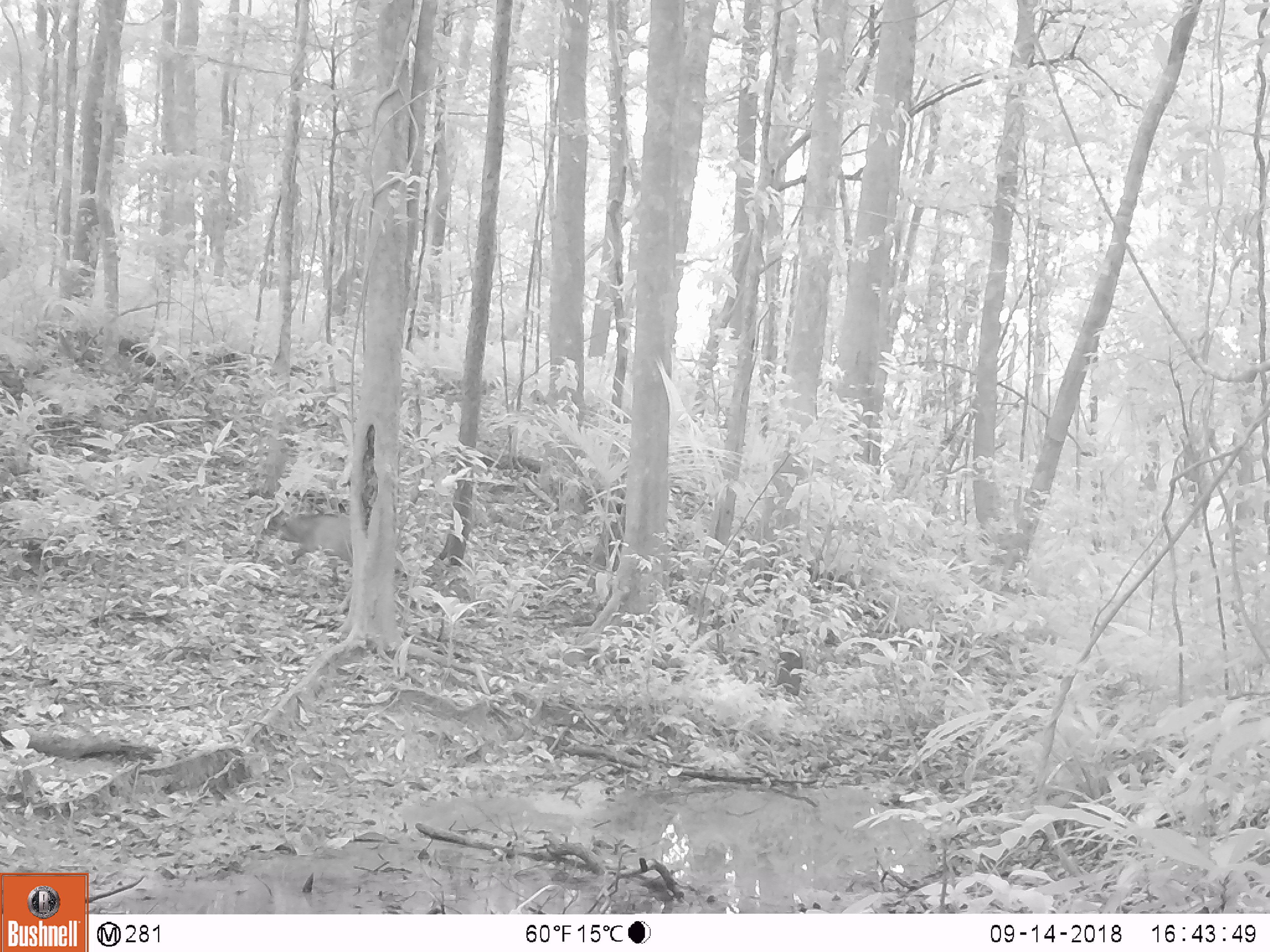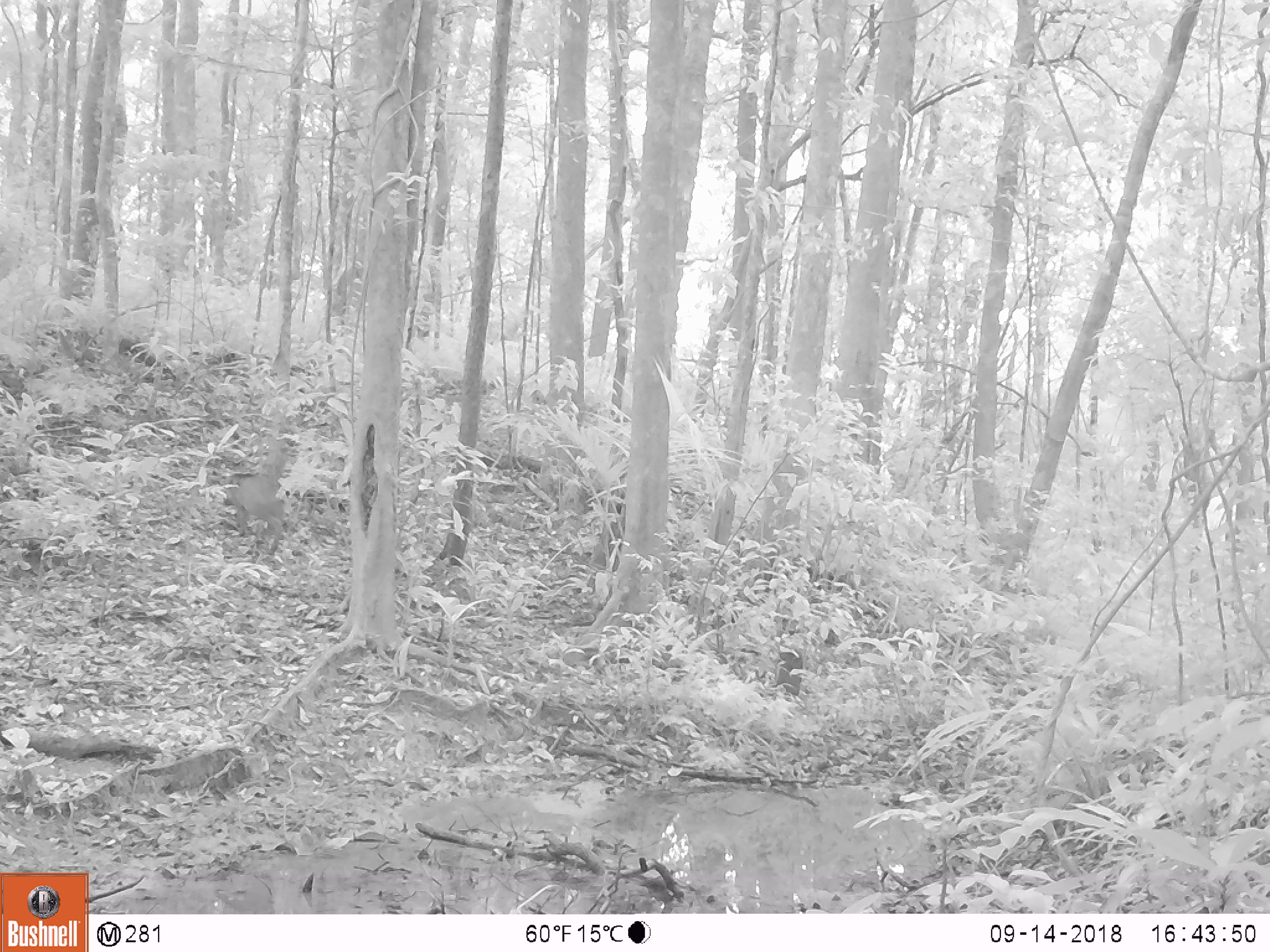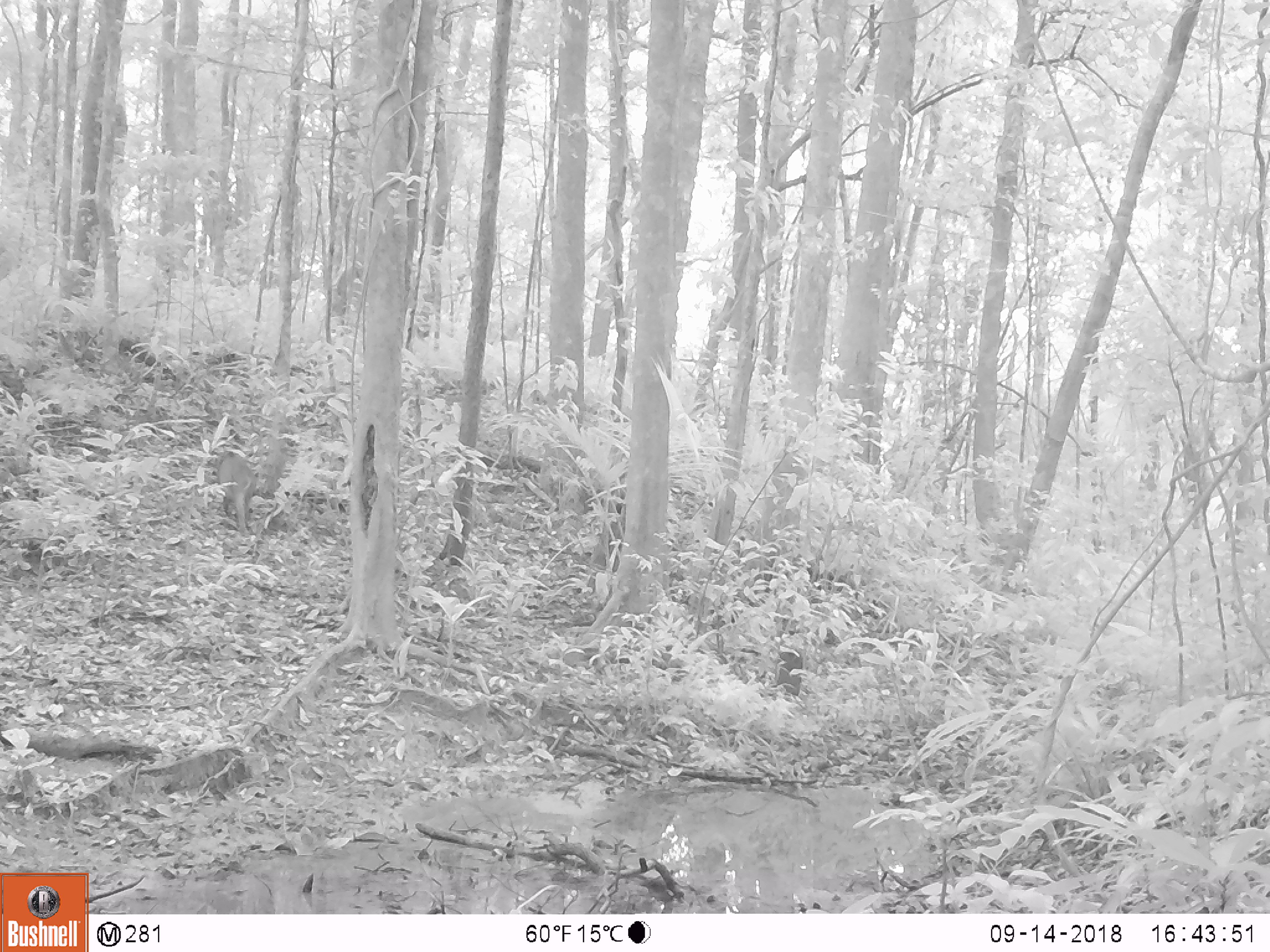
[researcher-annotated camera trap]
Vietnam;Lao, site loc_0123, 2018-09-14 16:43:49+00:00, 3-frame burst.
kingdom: Animalia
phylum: Chordata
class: Mammalia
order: Artiodactyla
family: Suidae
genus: Sus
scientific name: Sus scrofa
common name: eurasian wild pig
Eurasian wild pig (Sus scrofa). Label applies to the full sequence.